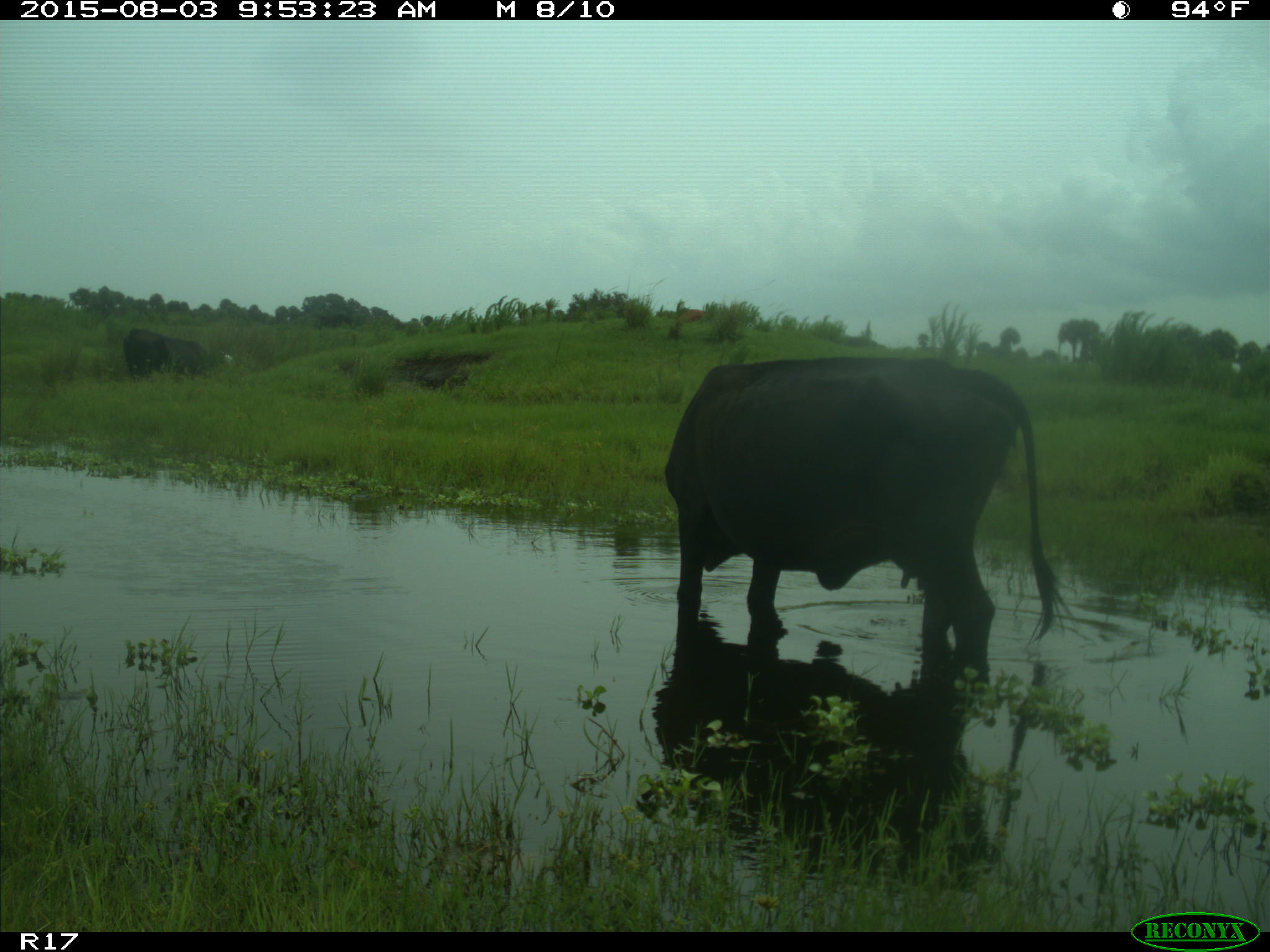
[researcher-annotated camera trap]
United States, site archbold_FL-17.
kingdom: Animalia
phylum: Chordata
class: Mammalia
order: Artiodactyla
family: Bovidae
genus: Bos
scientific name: Bos taurus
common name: domestic cow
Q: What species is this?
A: Bos taurus (domestic cow).